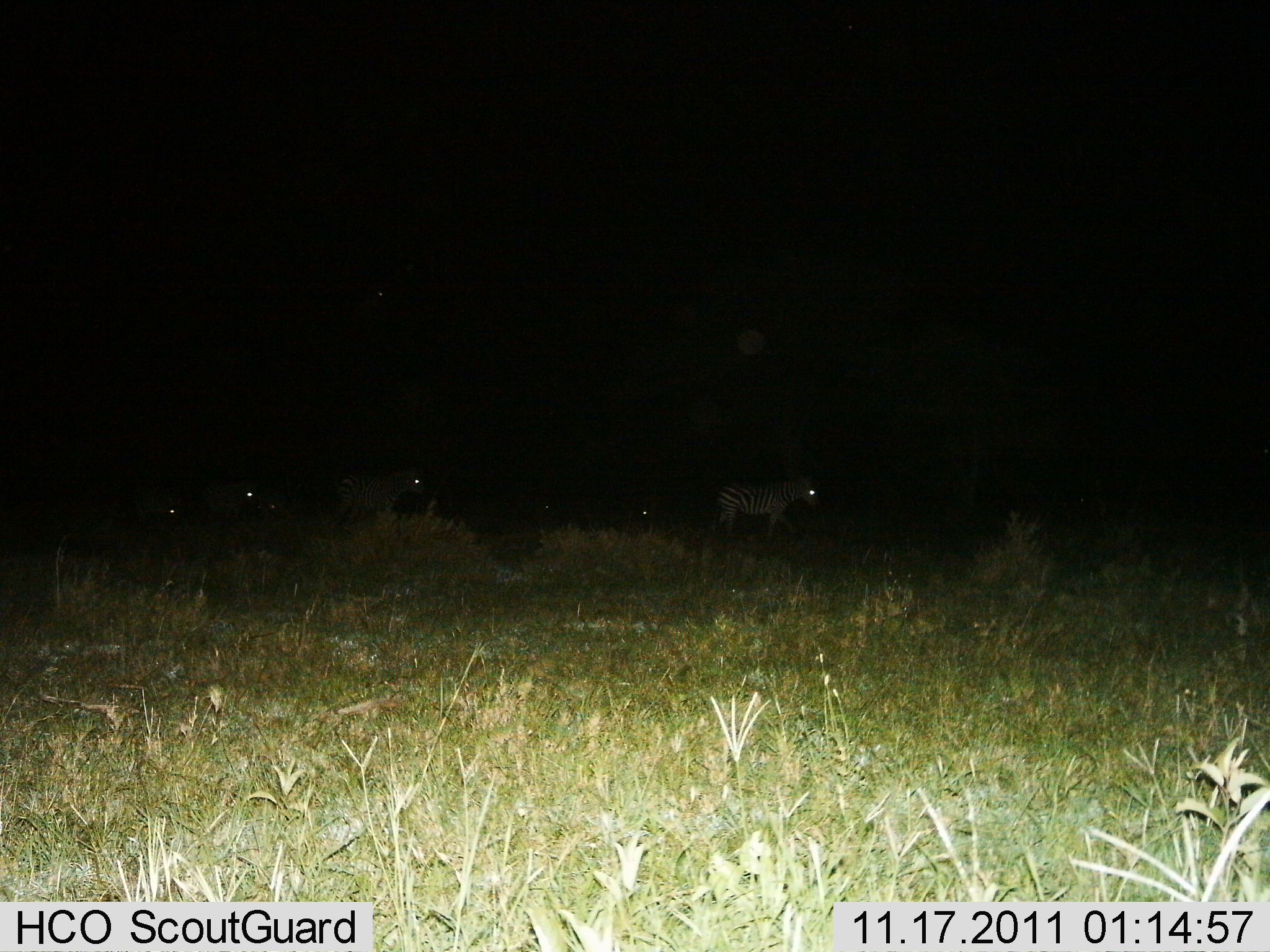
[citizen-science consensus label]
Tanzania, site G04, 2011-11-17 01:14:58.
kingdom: Animalia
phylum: Chordata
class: Mammalia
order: Perissodactyla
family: Equidae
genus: Equus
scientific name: Equus quagga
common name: plains zebra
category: zebra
Zebra (plains zebra) (Equus quagga), count 5. Behavior (volunteer vote fractions): standing 36%, resting 9%, moving 64%, interacting 0%. Young present (vote fraction): 0%. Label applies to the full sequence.